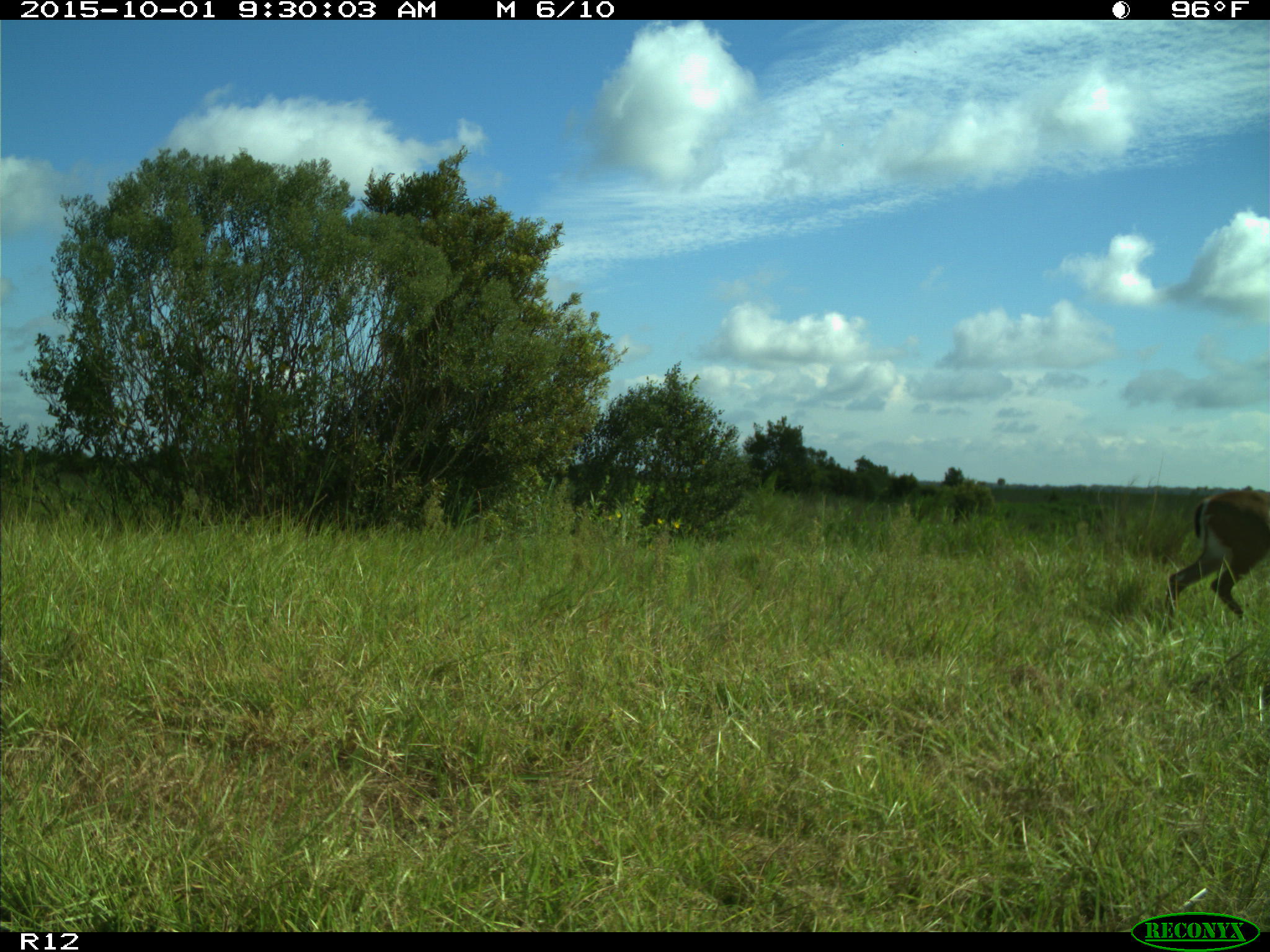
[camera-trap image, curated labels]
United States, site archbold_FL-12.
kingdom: Animalia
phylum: Chordata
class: Mammalia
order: Artiodactyla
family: Cervidae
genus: Odocoileus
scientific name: Odocoileus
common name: deer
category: unidentified deer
Unidentified deer (deer) (Odocoileus).